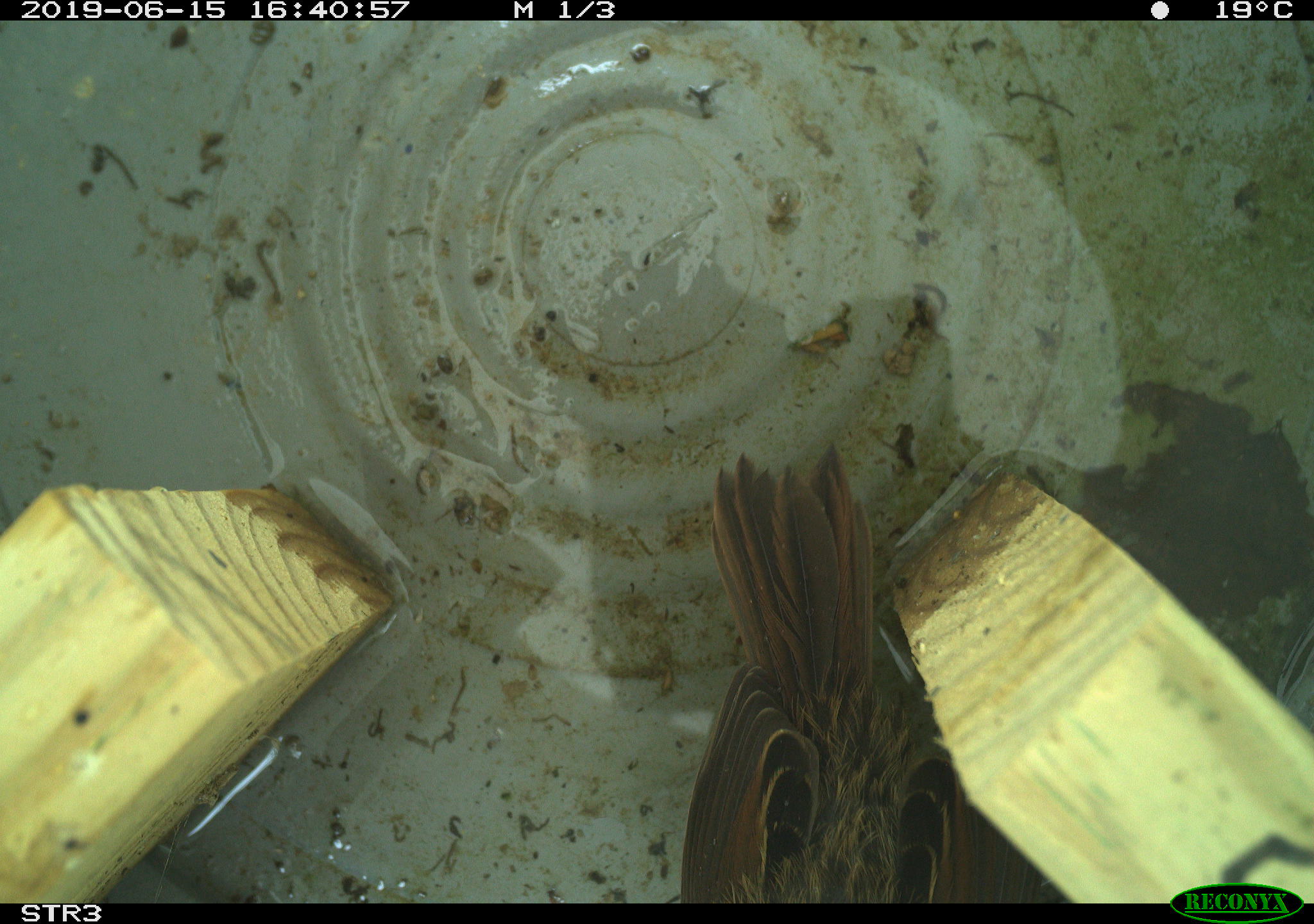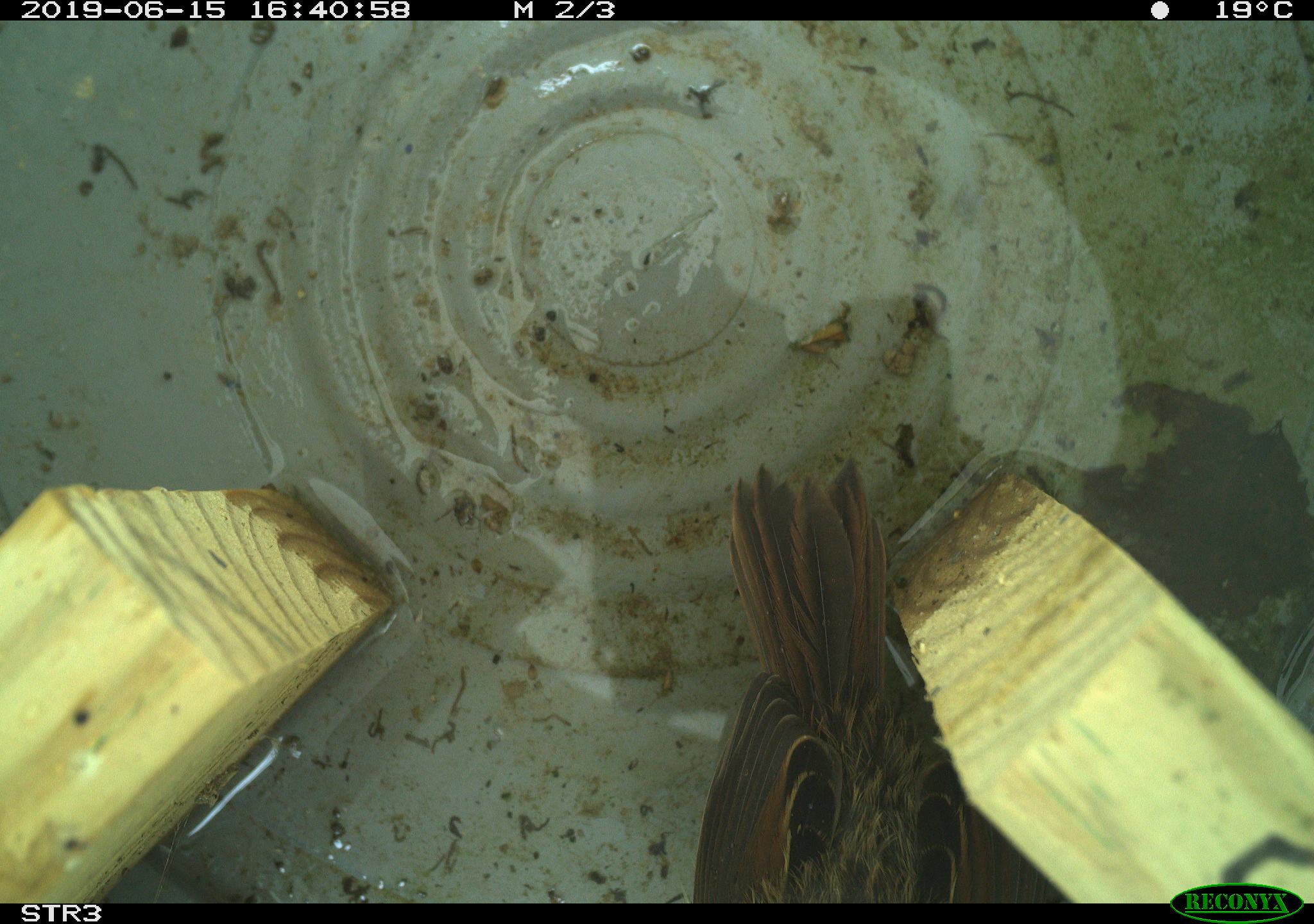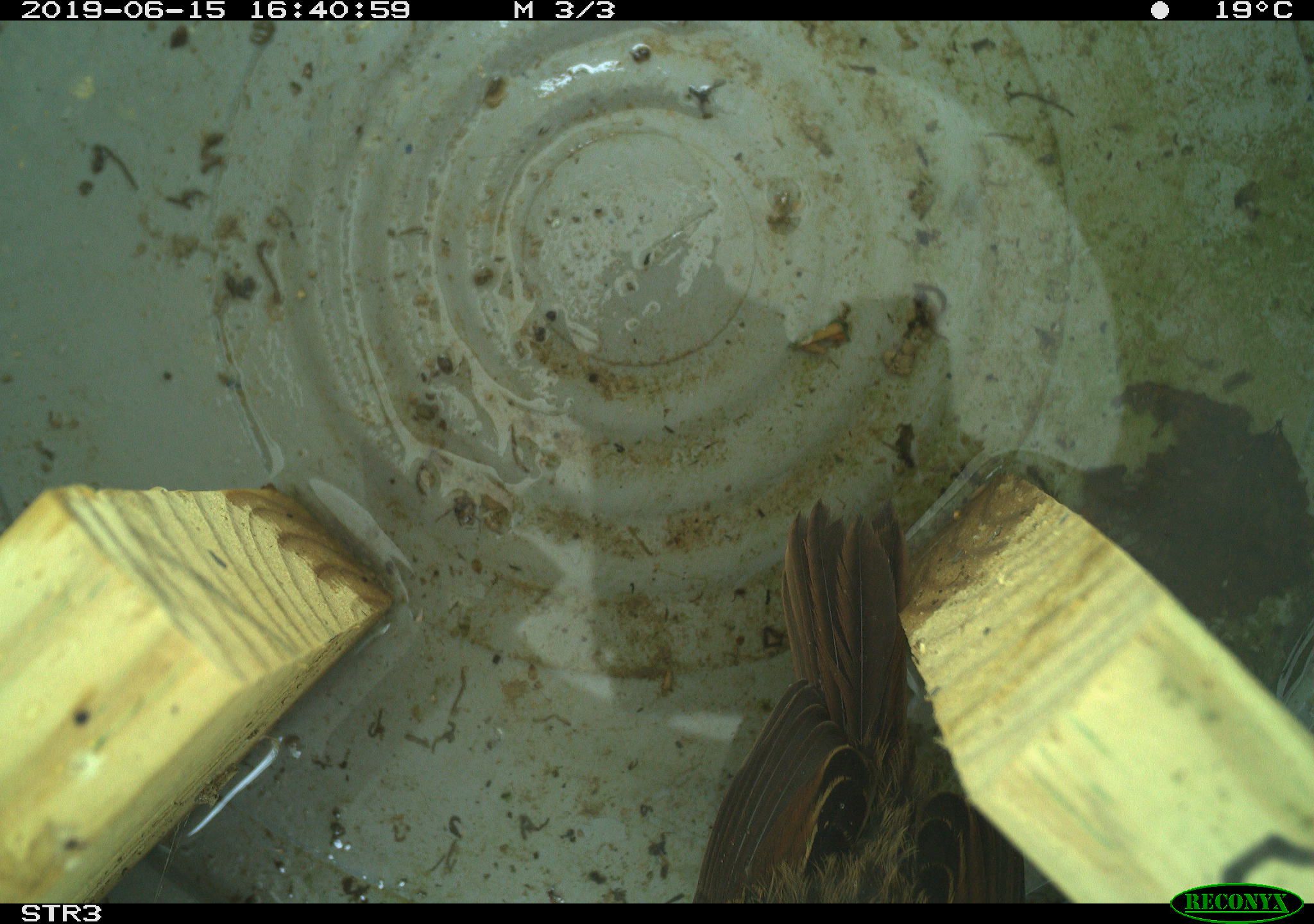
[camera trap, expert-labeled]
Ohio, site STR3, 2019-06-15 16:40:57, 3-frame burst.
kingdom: Animalia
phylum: Chordata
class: Aves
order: Passeriformes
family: Passerellidae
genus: Melospiza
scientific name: Melospiza melodia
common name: song sparrow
Song sparrow (Melospiza melodia).